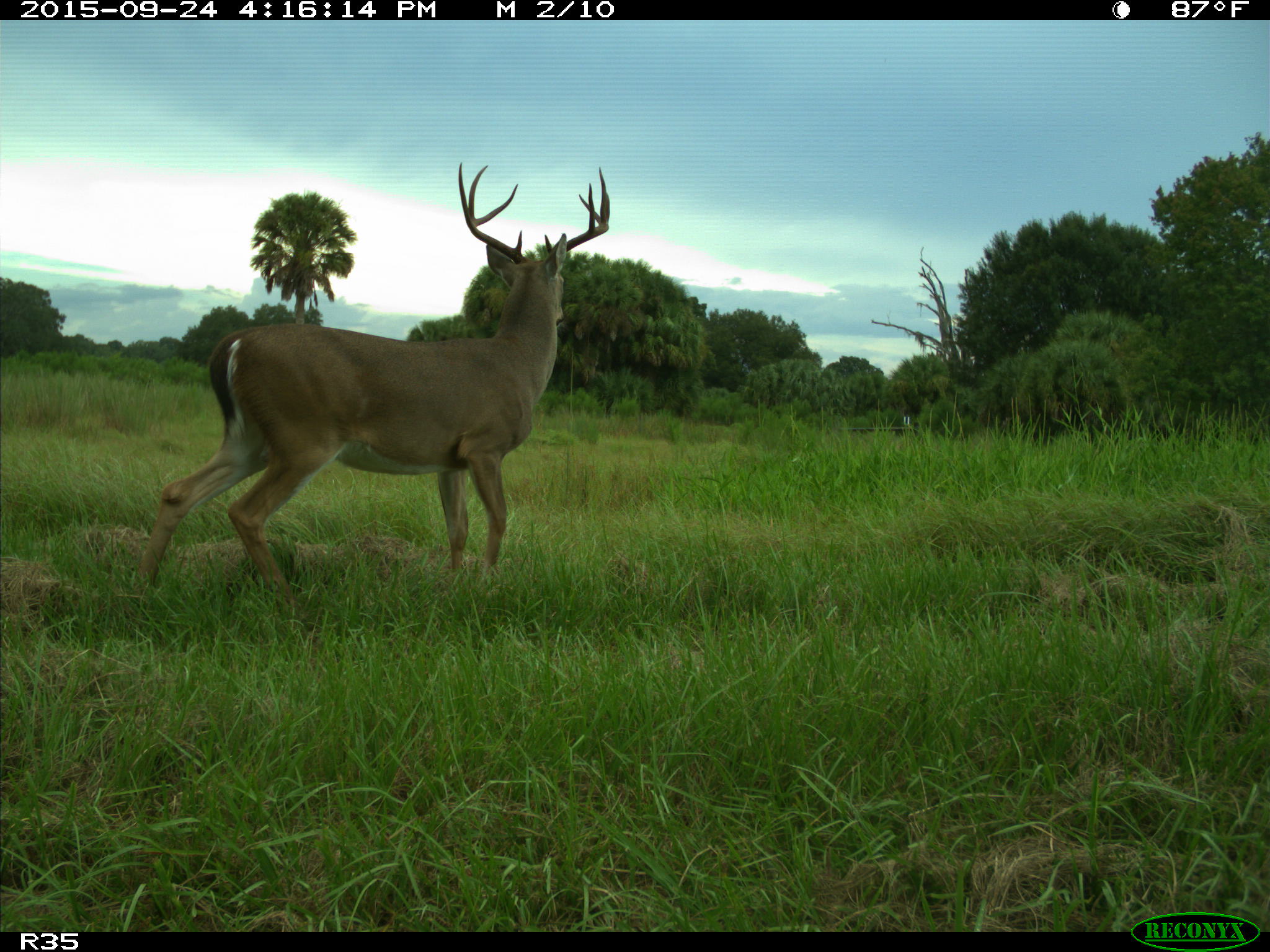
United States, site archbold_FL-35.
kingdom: Animalia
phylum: Chordata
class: Mammalia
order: Artiodactyla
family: Cervidae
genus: Odocoileus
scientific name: Odocoileus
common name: deer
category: unidentified deer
Unidentified deer (deer) (Odocoileus).